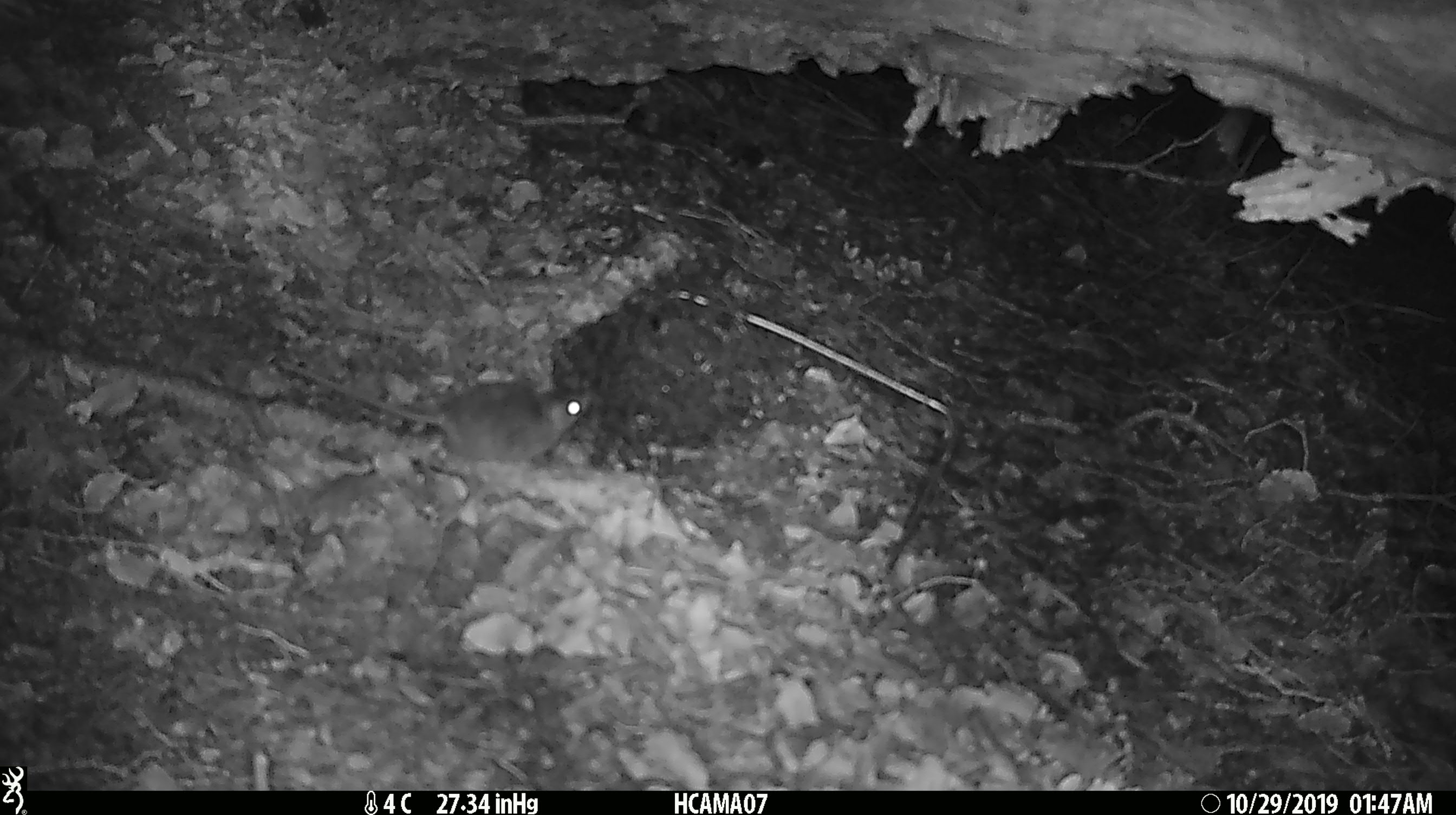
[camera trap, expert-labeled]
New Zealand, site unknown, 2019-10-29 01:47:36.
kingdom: Animalia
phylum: Chordata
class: Mammalia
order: Rodentia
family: Muridae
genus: Mus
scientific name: Mus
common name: mouse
Mouse (Mus).